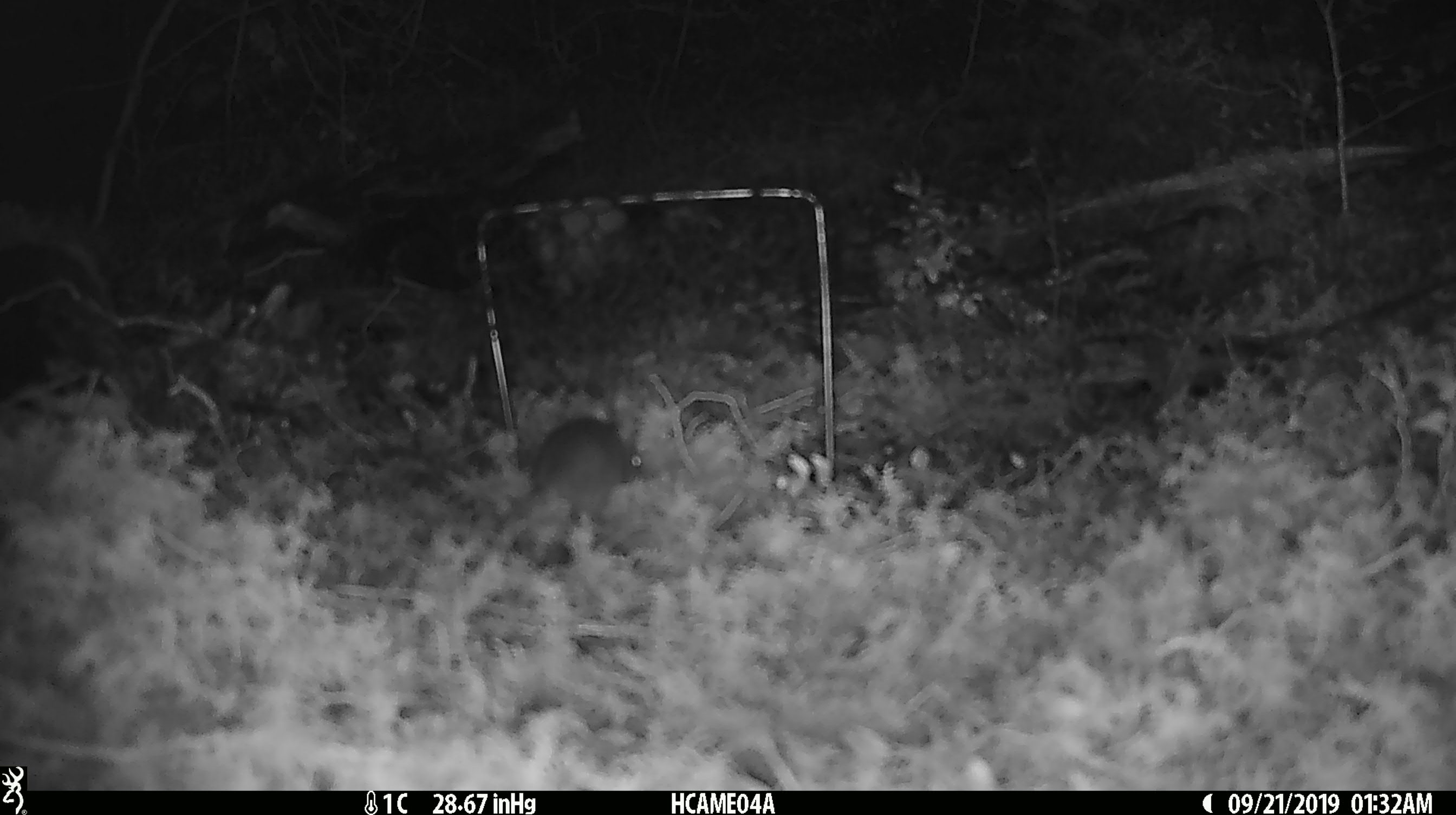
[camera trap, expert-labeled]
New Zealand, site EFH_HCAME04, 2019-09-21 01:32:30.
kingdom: Animalia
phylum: Chordata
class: Mammalia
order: Rodentia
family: Muridae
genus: Mus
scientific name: Mus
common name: mouse